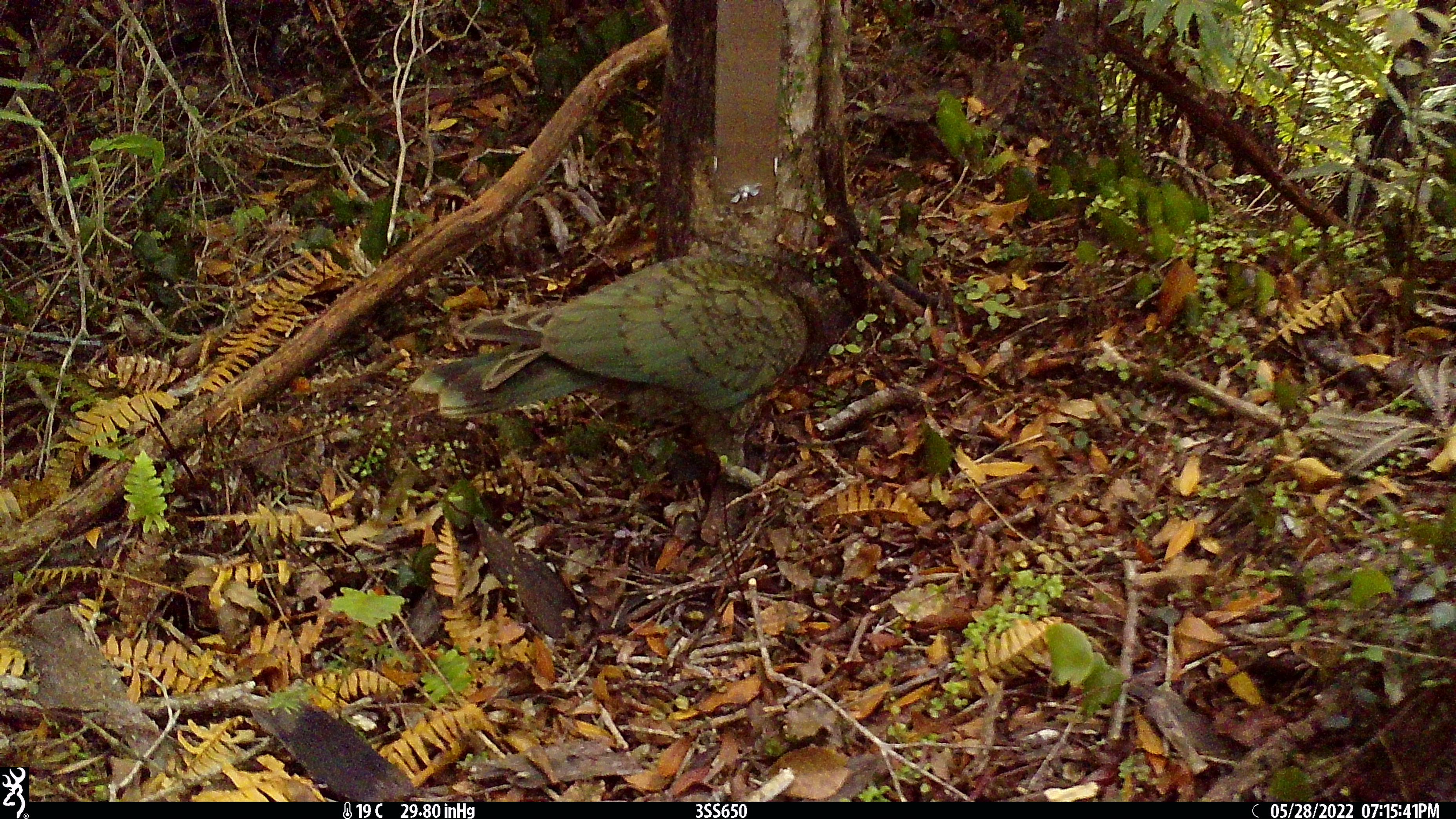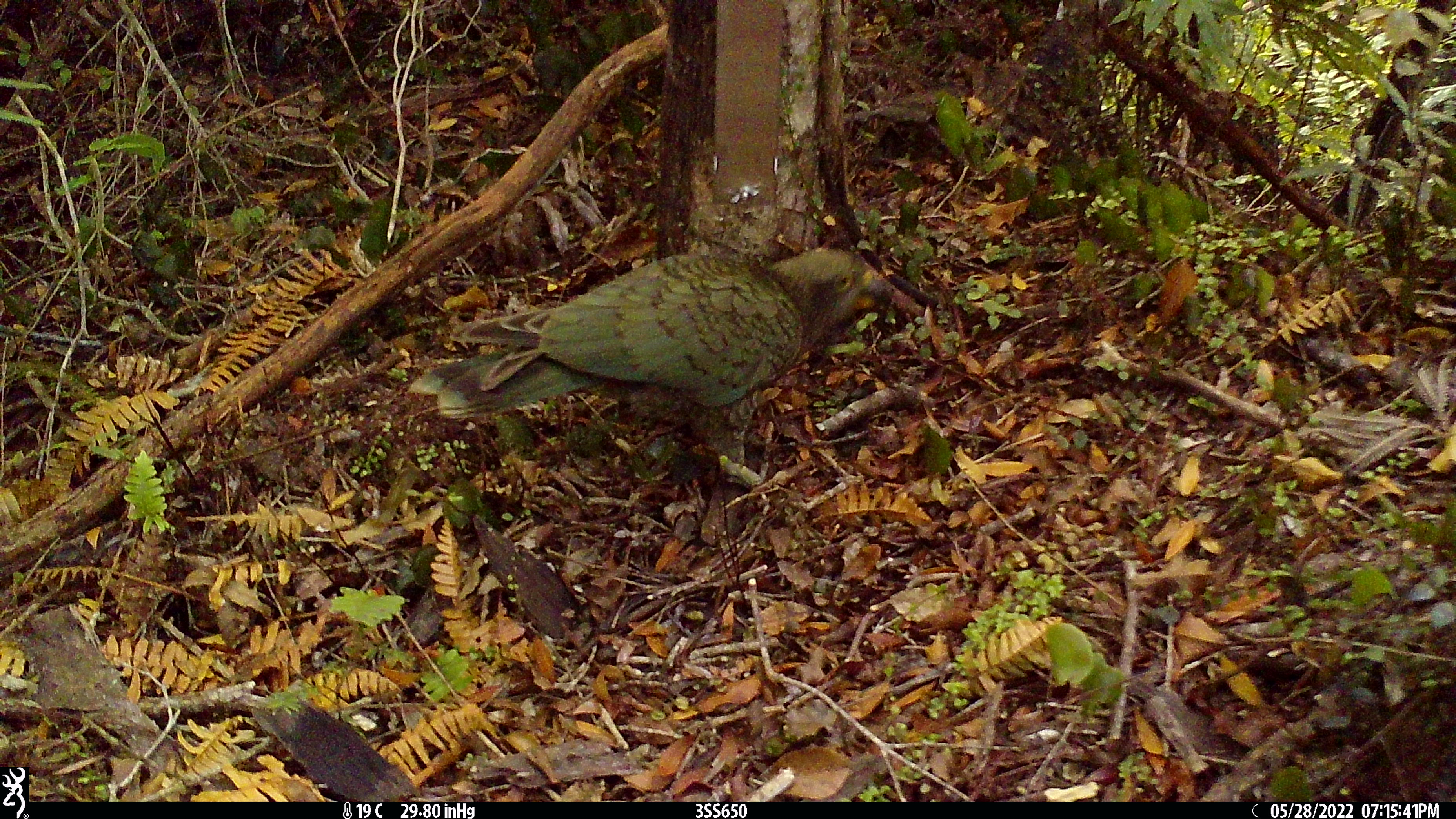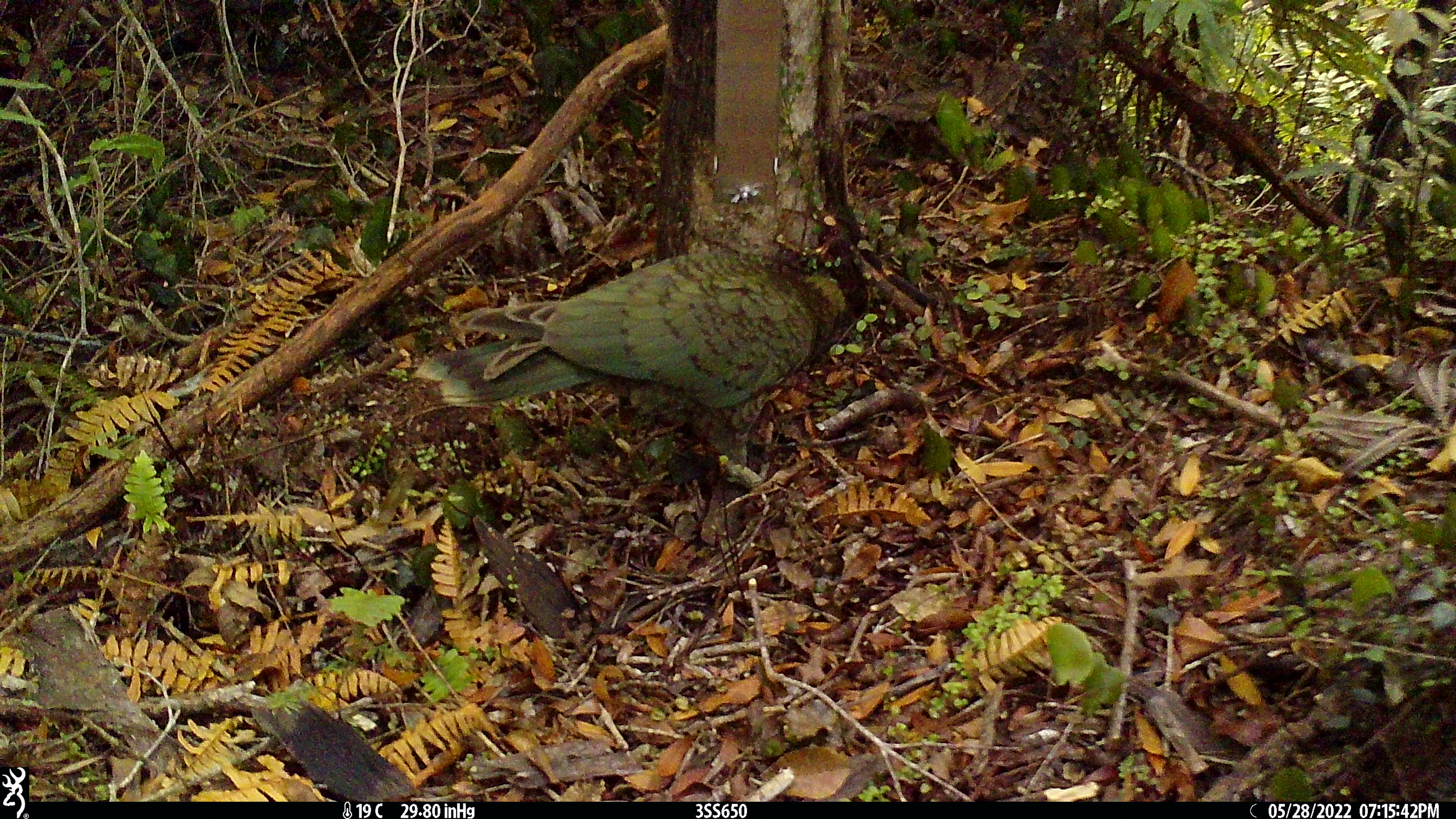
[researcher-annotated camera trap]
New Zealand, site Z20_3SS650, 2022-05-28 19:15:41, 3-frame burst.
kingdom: Animalia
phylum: Chordata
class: Aves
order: Psittaciformes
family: Strigopidae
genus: Nestor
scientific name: Nestor notabilis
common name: kea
Kea (Nestor notabilis).